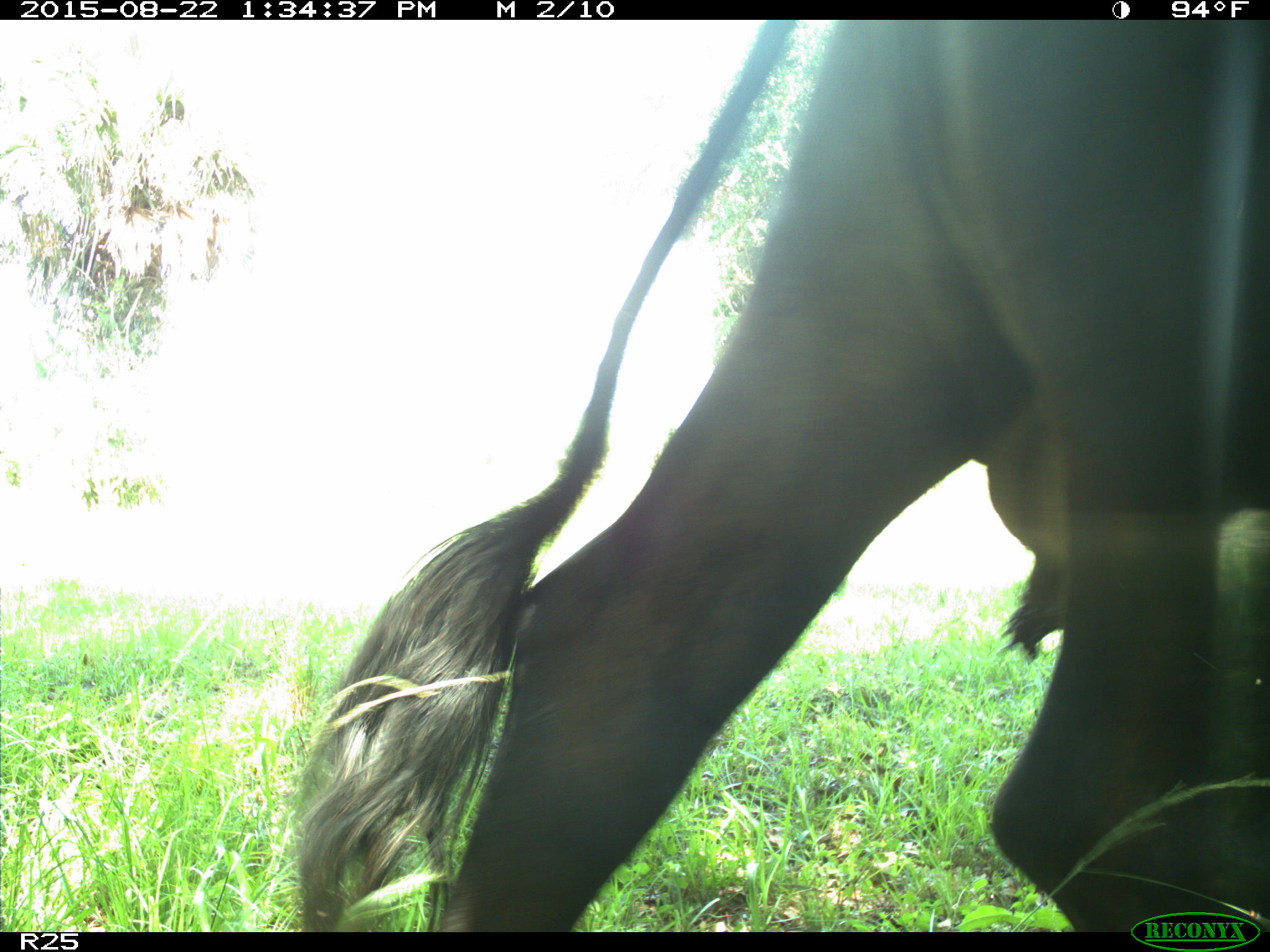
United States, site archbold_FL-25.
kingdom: Animalia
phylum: Chordata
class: Mammalia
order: Artiodactyla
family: Bovidae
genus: Bos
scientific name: Bos taurus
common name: domestic cow